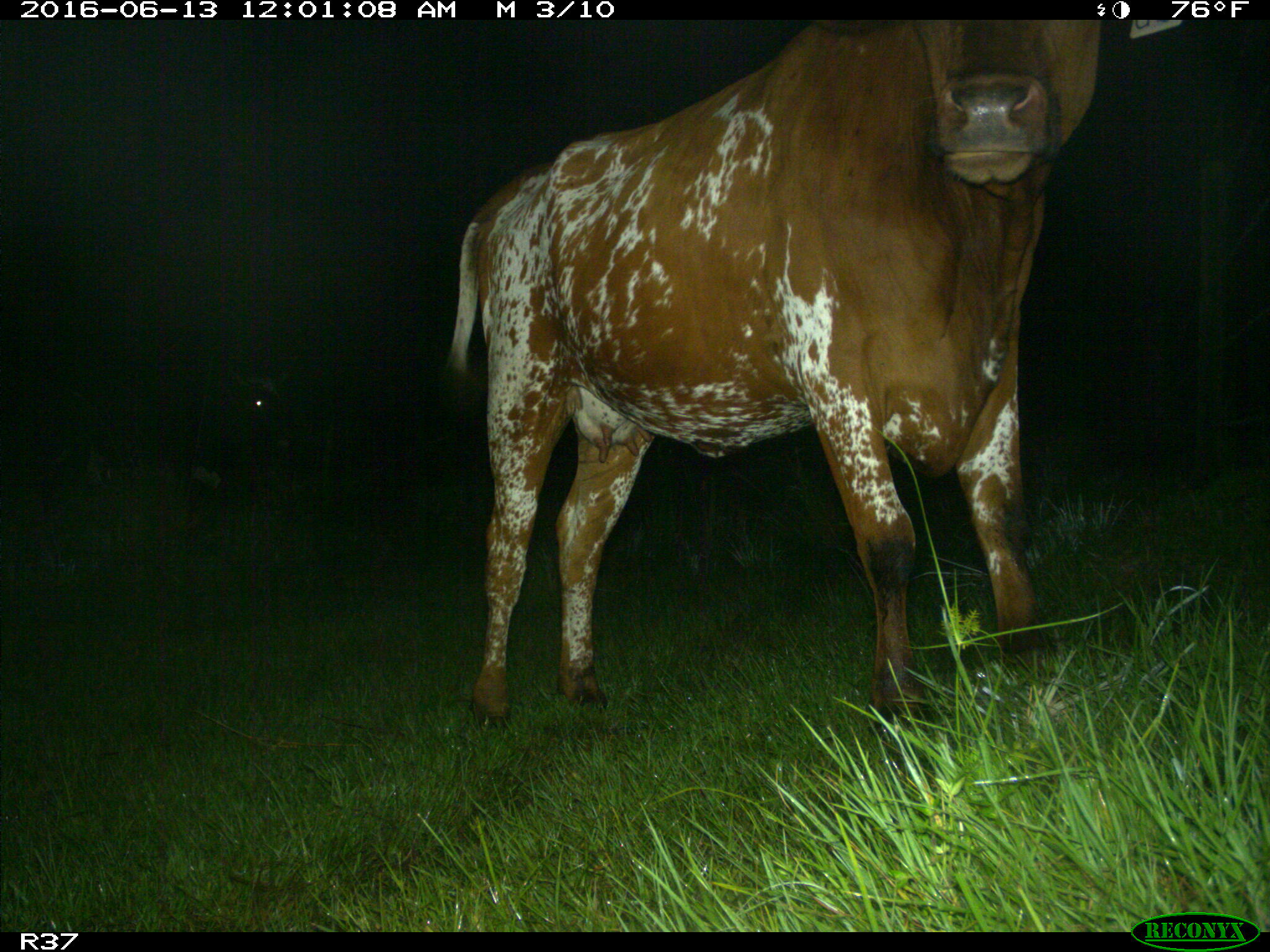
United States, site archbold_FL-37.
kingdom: Animalia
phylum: Chordata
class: Mammalia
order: Artiodactyla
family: Bovidae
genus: Bos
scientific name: Bos taurus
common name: domestic cow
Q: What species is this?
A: Bos taurus (domestic cow).